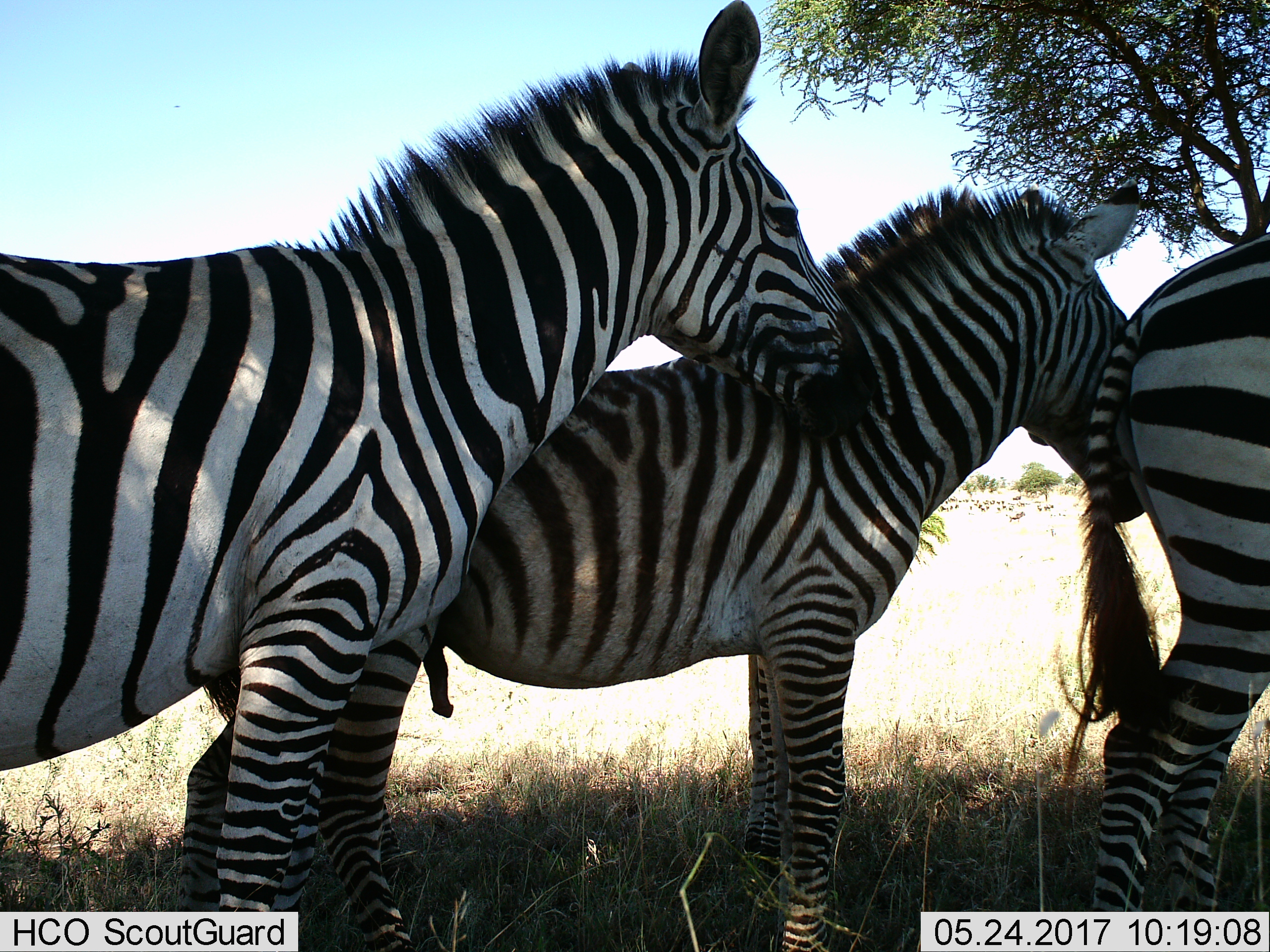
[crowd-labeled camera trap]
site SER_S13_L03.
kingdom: Animalia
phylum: Chordata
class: Mammalia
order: Perissodactyla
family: Equidae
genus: Equus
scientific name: Equus quagga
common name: plains zebra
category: zebraplains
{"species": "zebraplains (plains zebra) (Equus quagga)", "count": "3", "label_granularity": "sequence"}